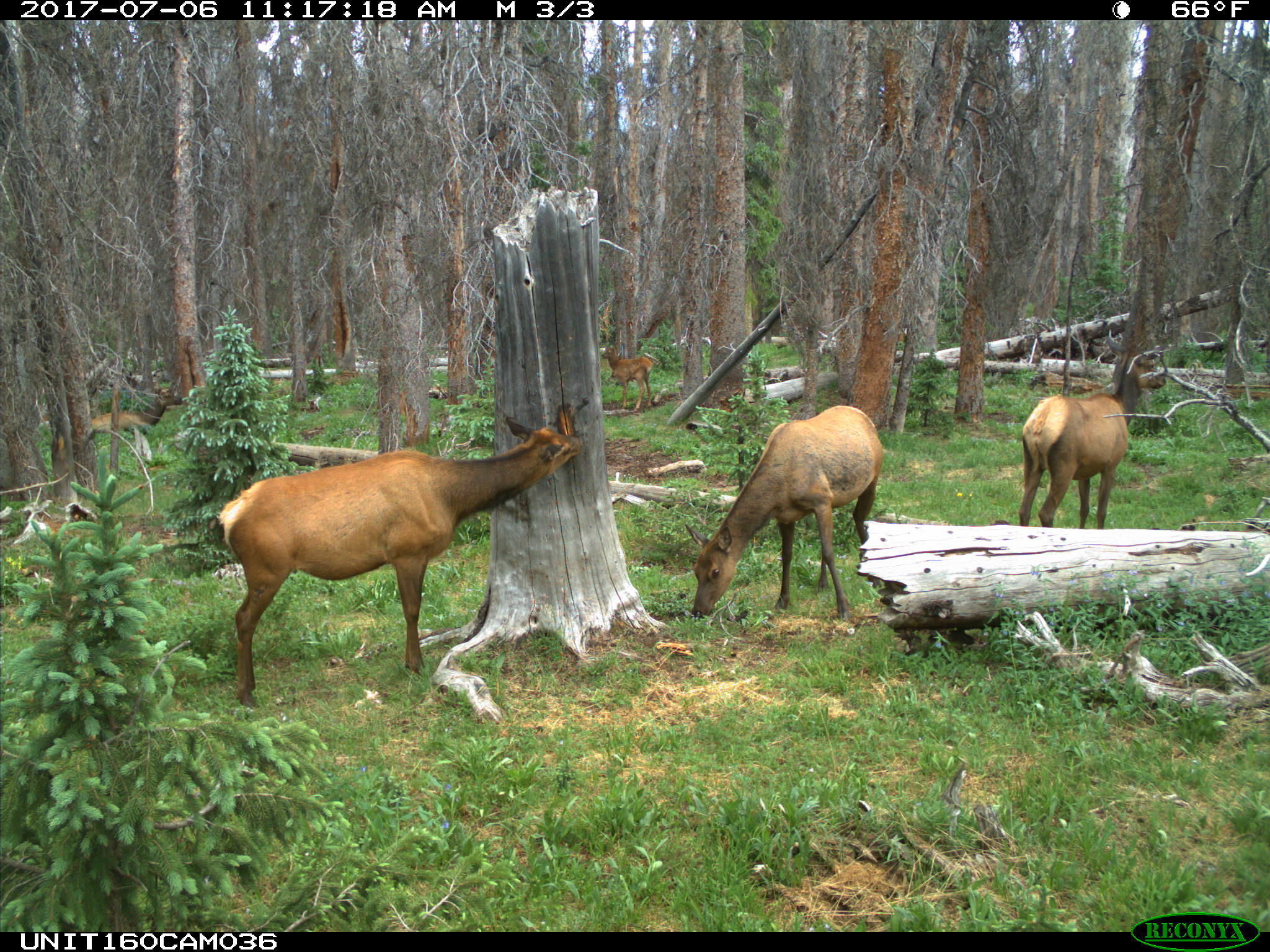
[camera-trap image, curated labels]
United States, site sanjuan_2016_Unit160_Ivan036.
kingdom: Animalia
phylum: Chordata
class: Mammalia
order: Artiodactyla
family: Cervidae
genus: Cervus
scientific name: Cervus elaphus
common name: red deer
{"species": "Cervus elaphus (red deer)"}